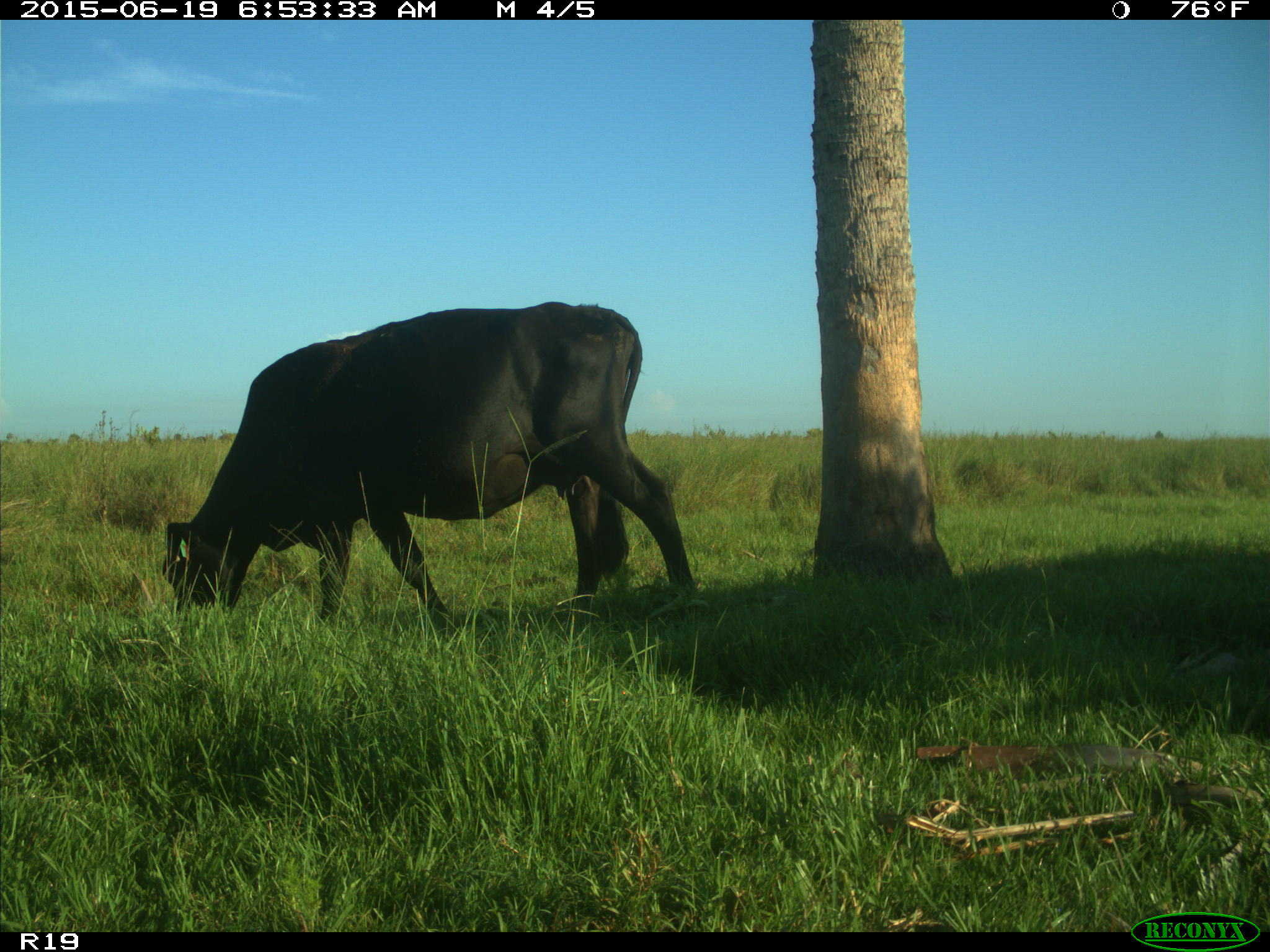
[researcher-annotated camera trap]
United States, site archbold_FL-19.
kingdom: Animalia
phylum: Chordata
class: Mammalia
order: Artiodactyla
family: Bovidae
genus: Bos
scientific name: Bos taurus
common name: domestic cow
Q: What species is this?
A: Bos taurus (domestic cow).